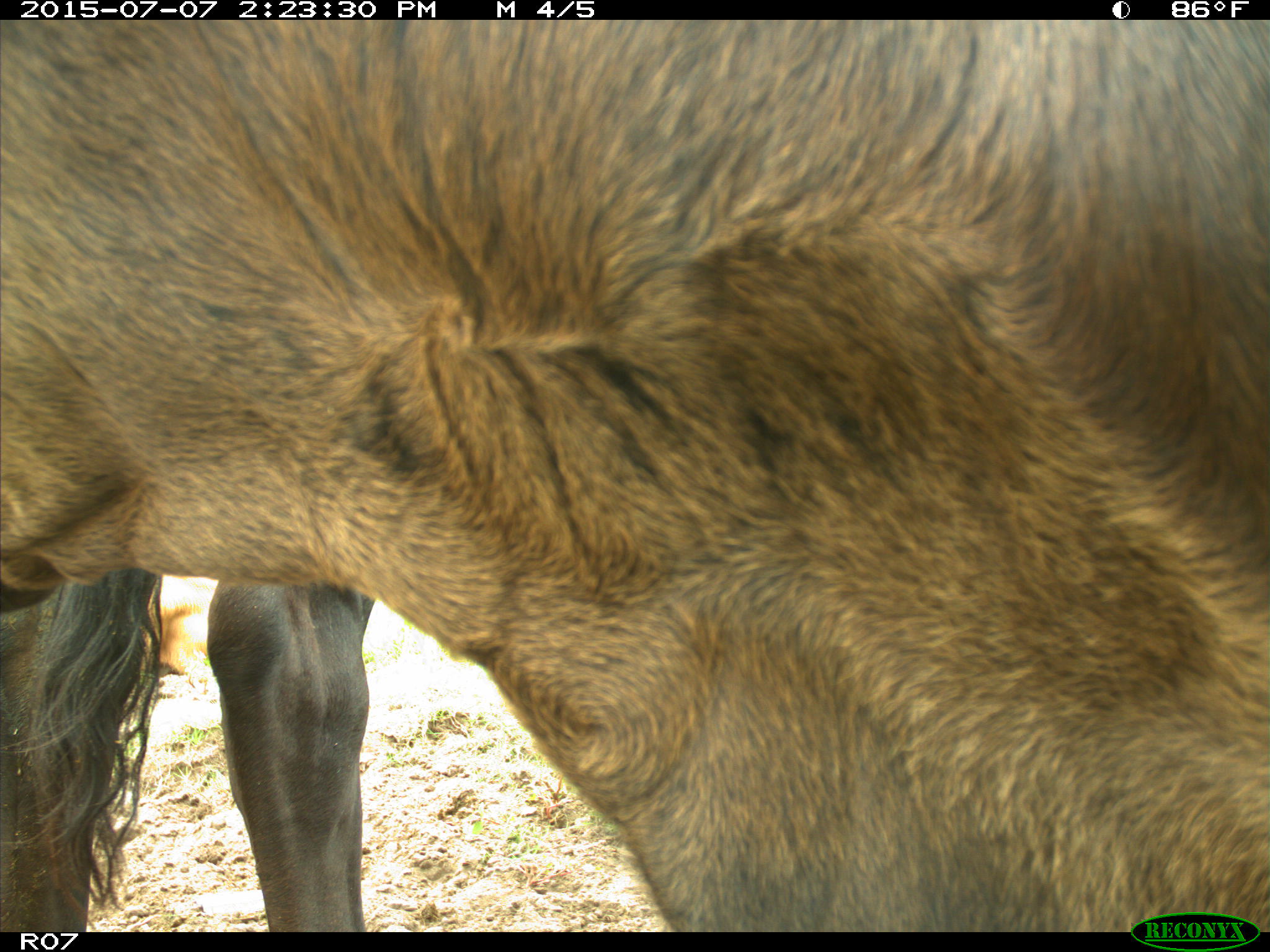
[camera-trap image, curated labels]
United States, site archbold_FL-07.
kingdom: Animalia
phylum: Chordata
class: Mammalia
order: Artiodactyla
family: Bovidae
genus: Bos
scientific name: Bos taurus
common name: domestic cow